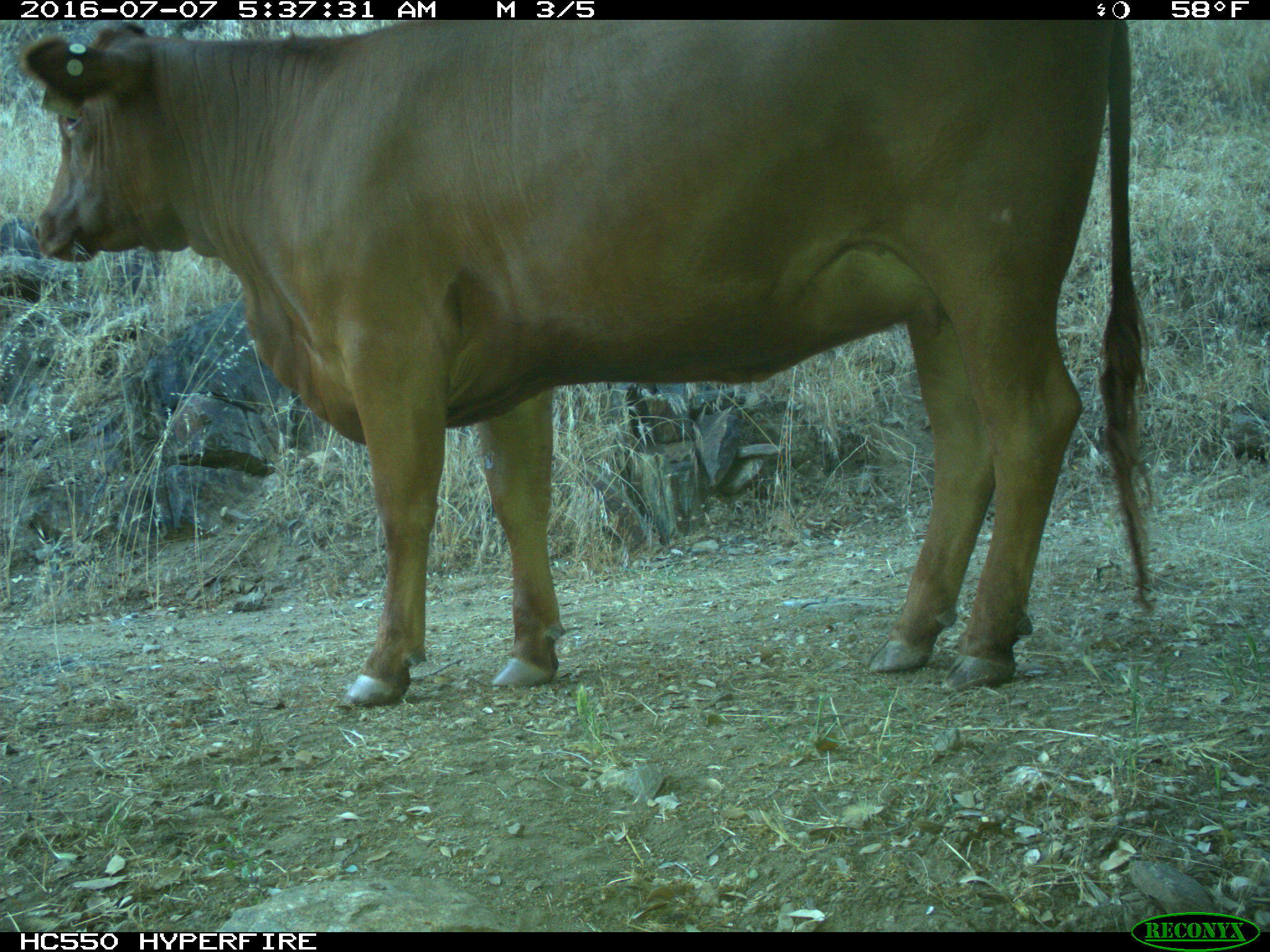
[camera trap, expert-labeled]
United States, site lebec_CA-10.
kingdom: Animalia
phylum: Chordata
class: Mammalia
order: Artiodactyla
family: Bovidae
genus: Bos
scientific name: Bos taurus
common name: domestic cow